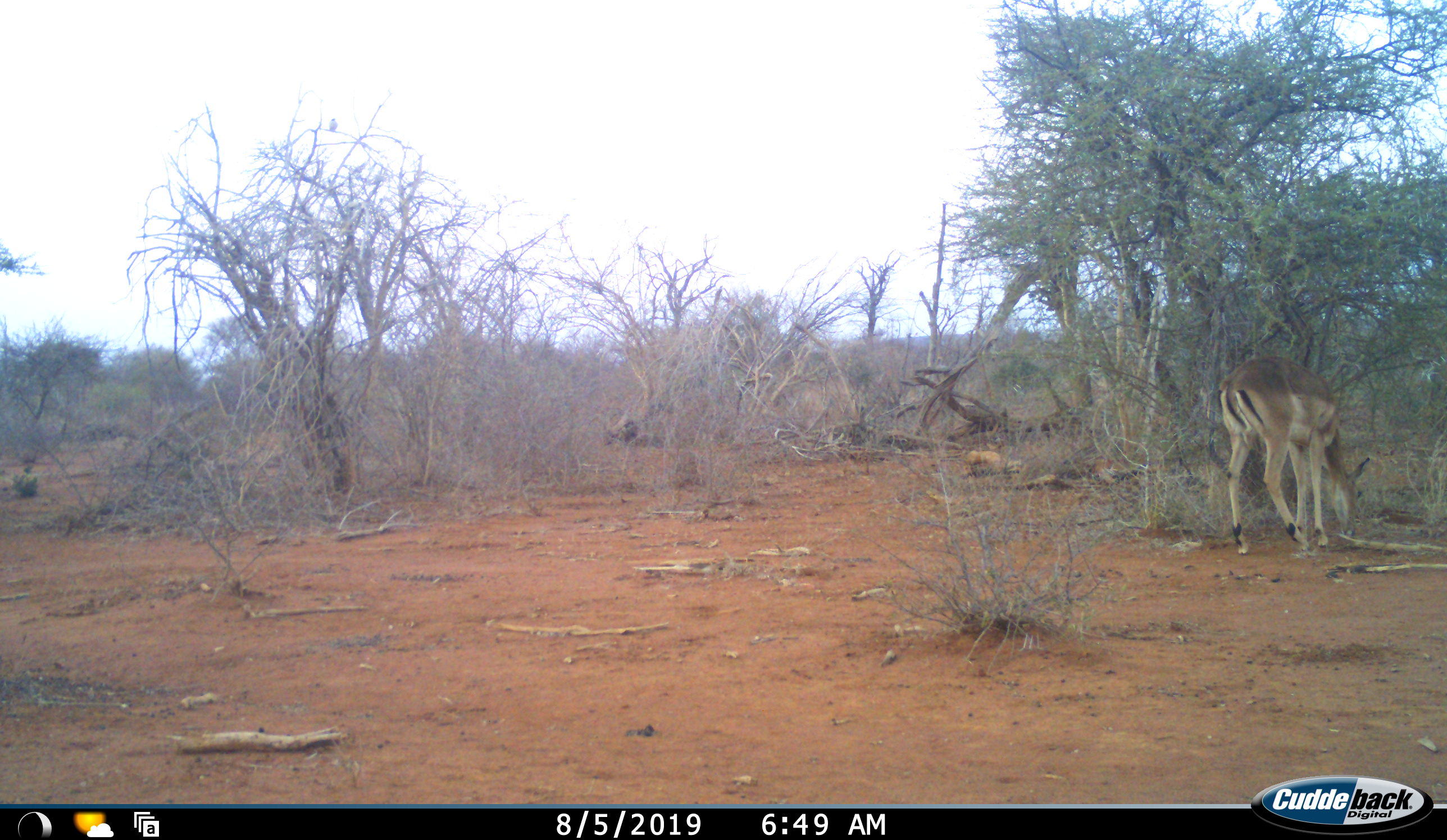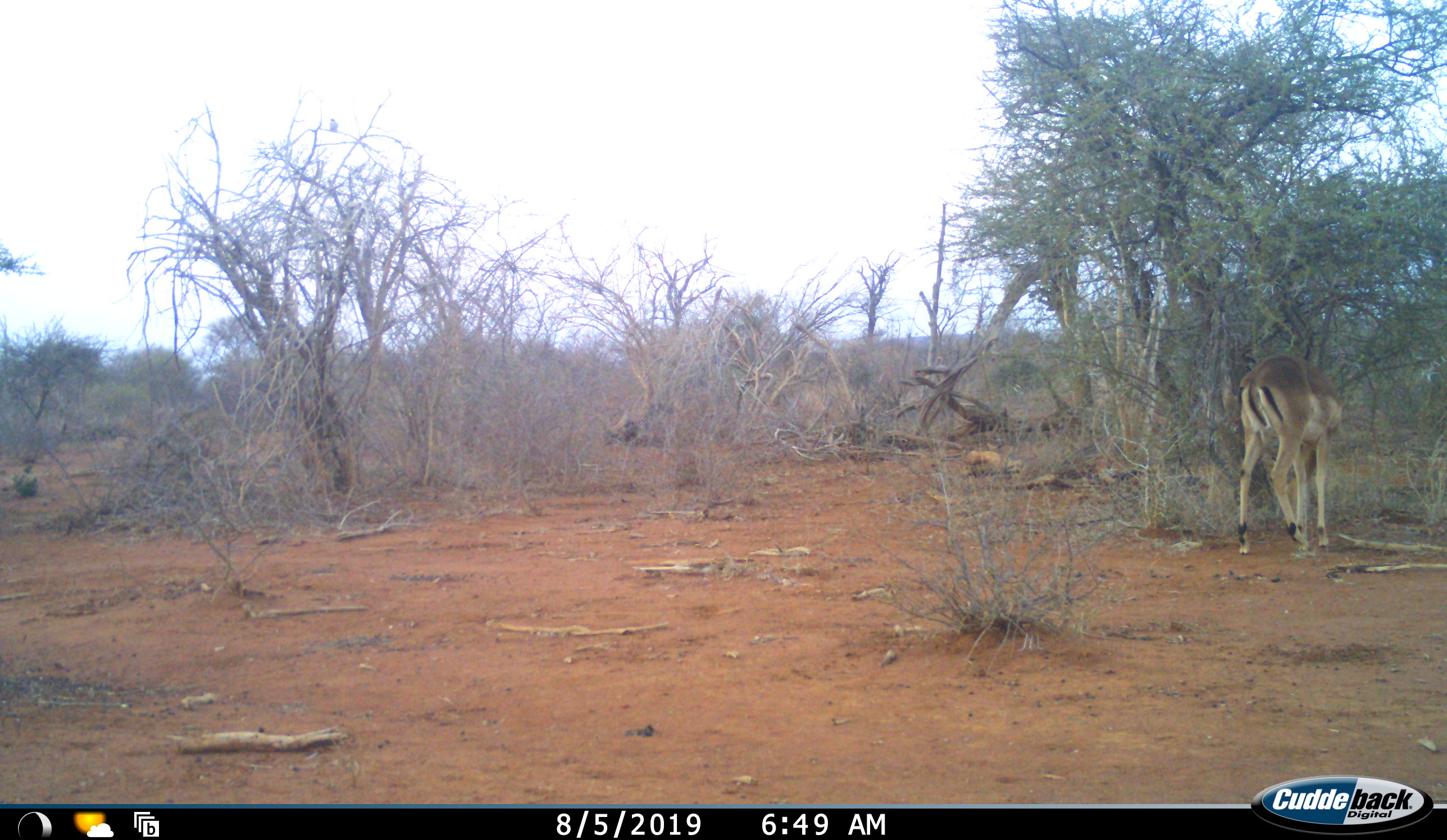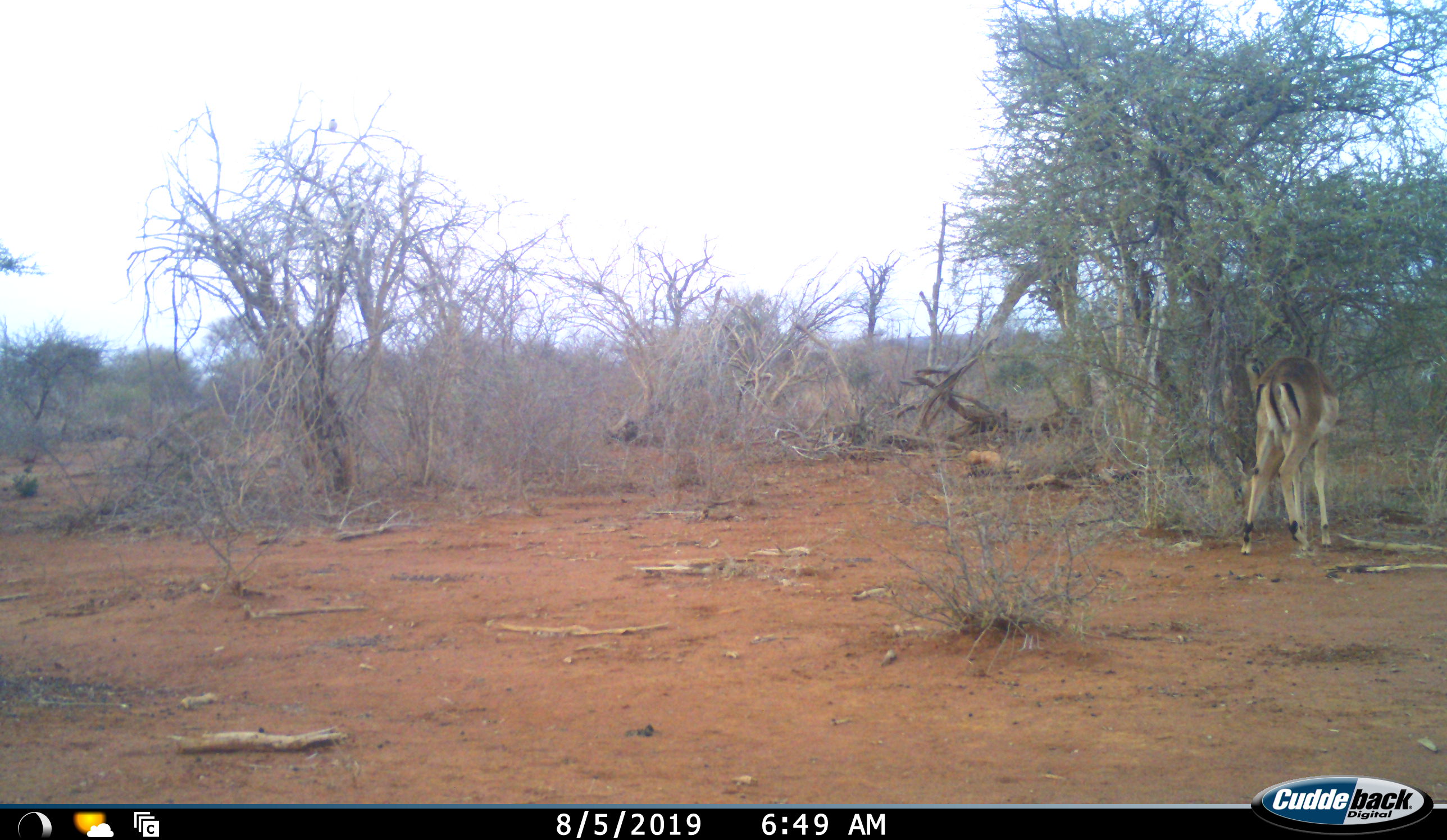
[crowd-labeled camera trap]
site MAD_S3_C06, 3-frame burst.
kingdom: Animalia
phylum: Chordata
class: Mammalia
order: Artiodactyla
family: Bovidae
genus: Aepyceros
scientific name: Aepyceros melampus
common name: impala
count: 1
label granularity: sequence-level